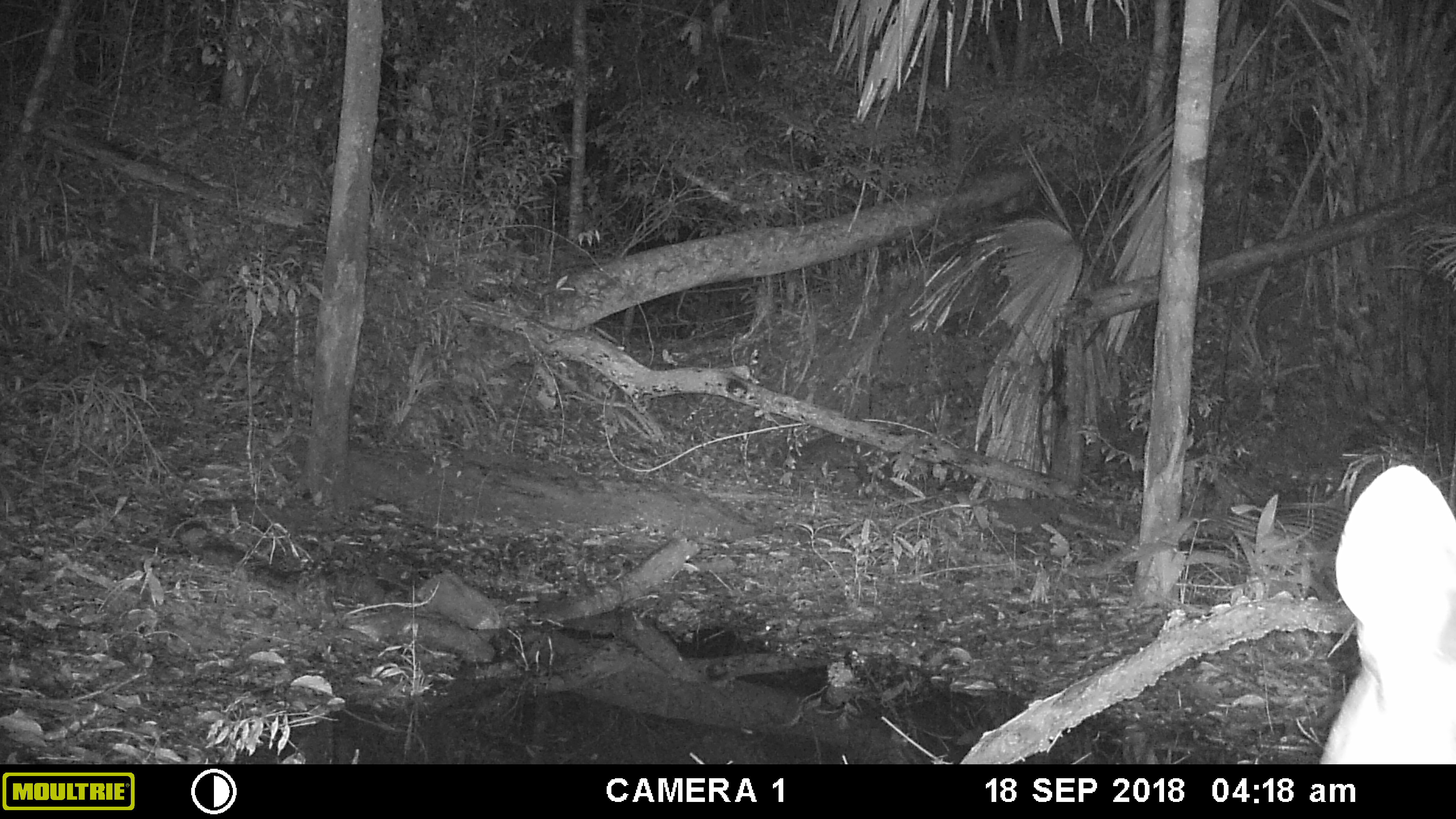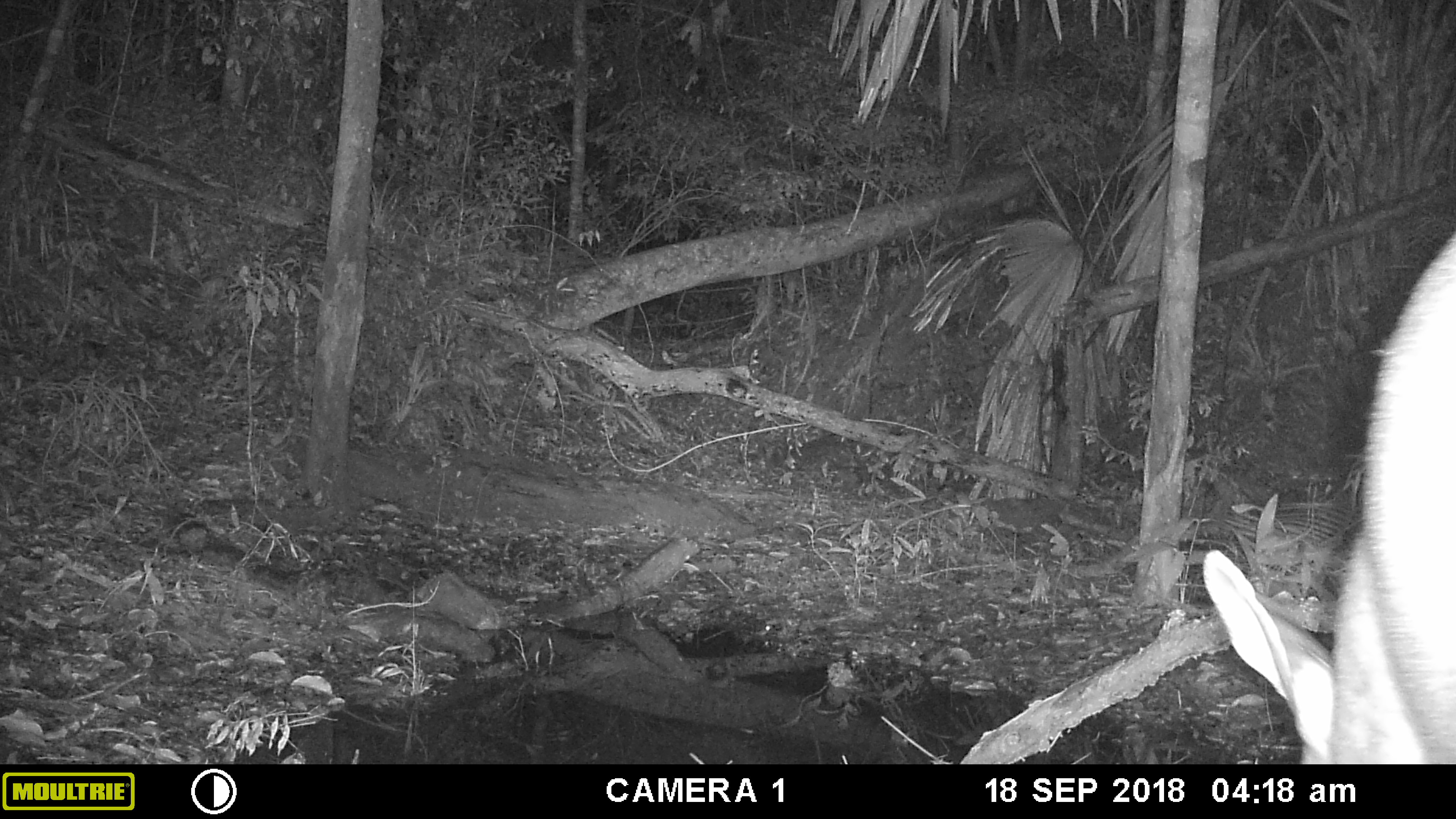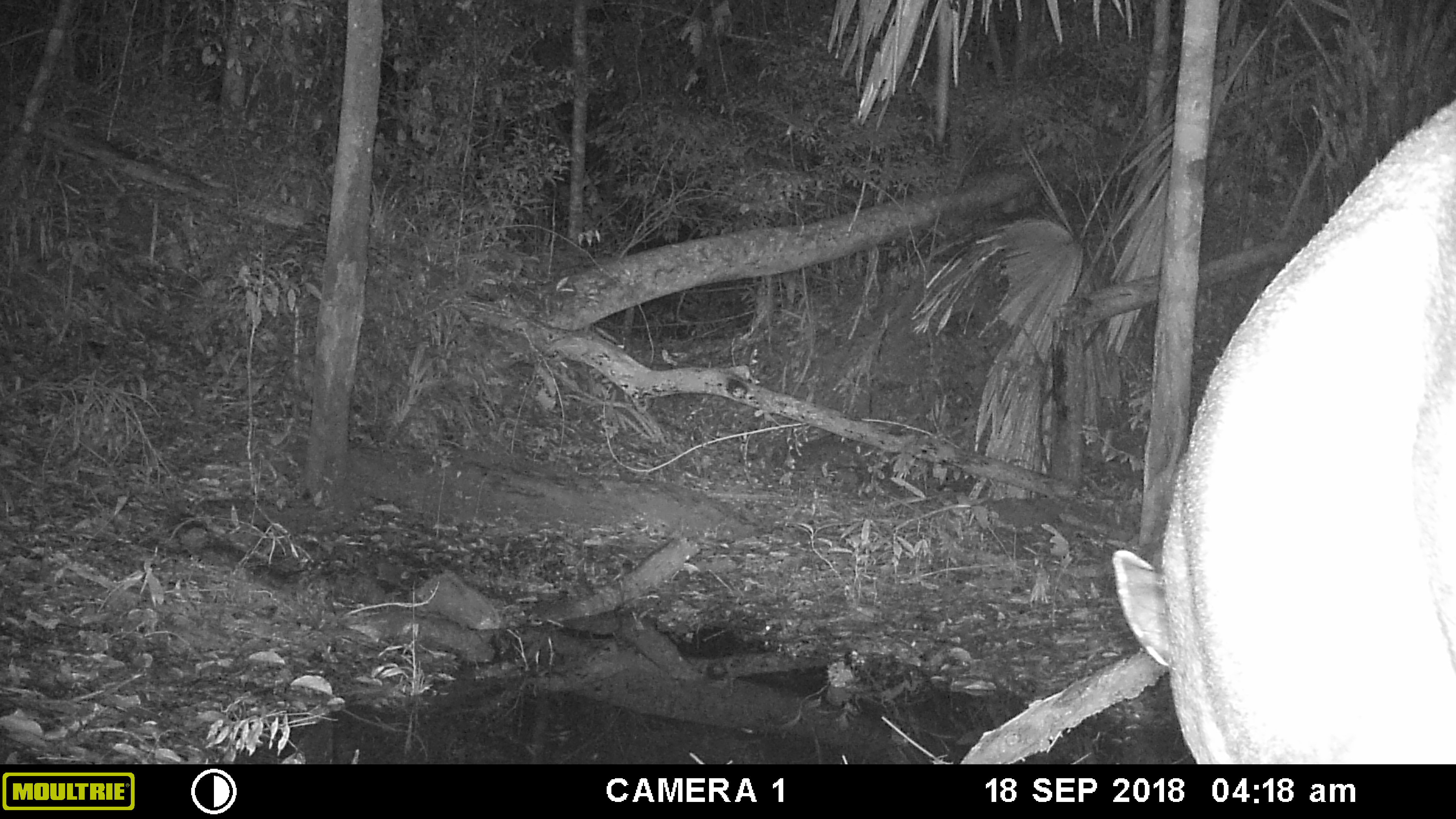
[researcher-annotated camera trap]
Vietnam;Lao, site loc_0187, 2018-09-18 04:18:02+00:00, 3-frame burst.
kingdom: Animalia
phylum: Chordata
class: Mammalia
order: Artiodactyla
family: Cervidae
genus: Rusa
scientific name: Rusa unicolor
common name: sambar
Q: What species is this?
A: Sambar (Rusa unicolor).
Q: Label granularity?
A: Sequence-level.